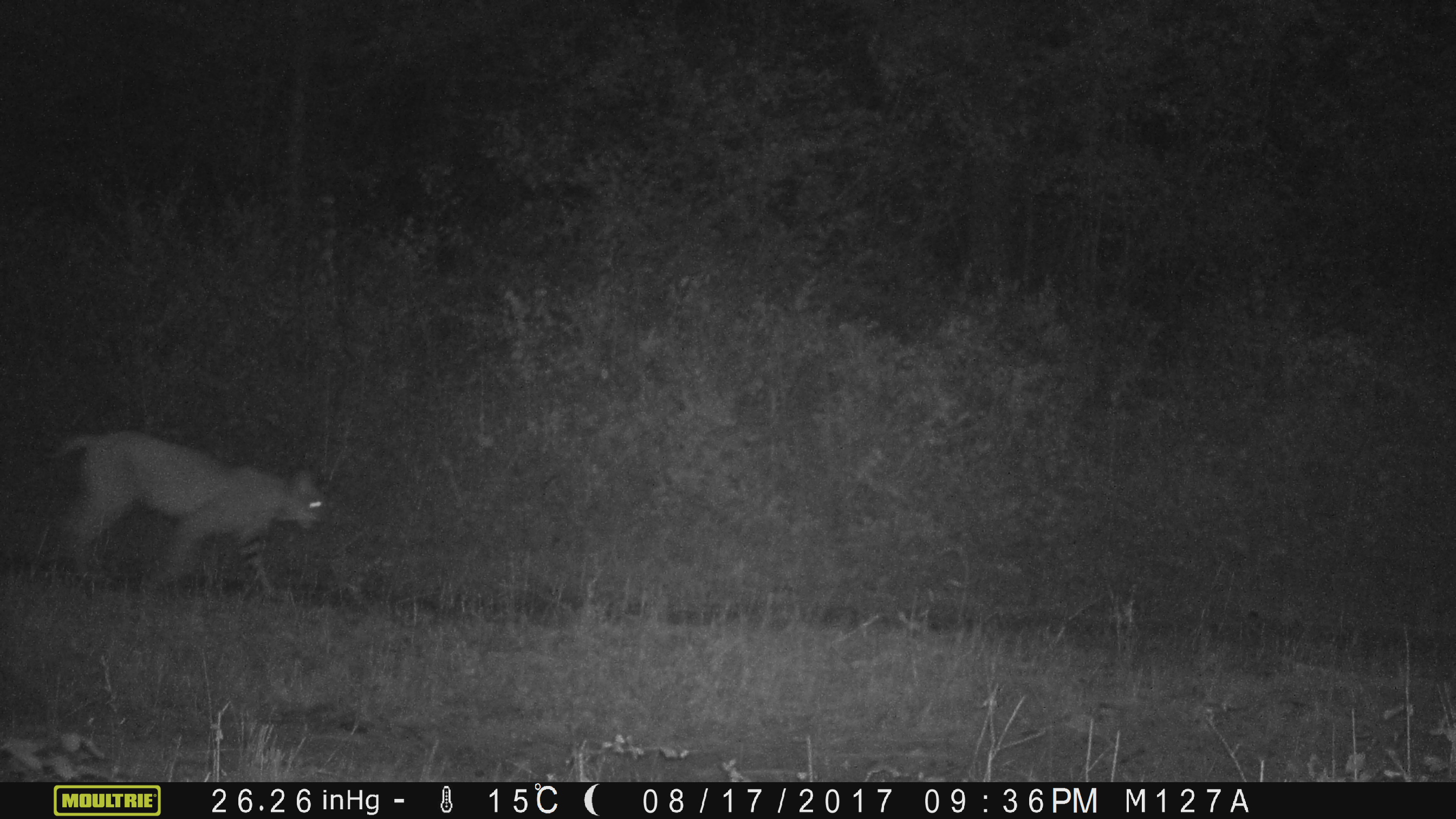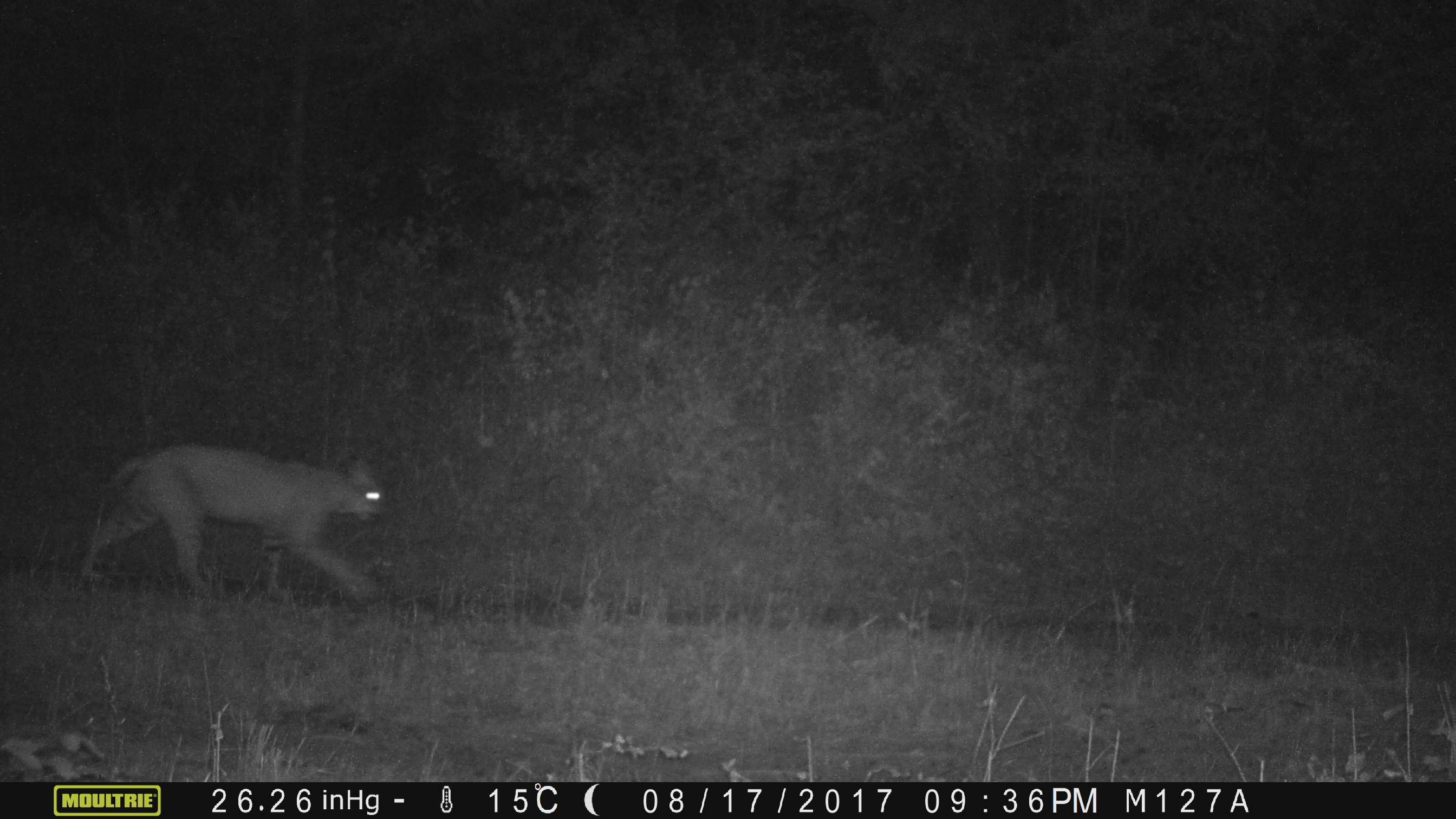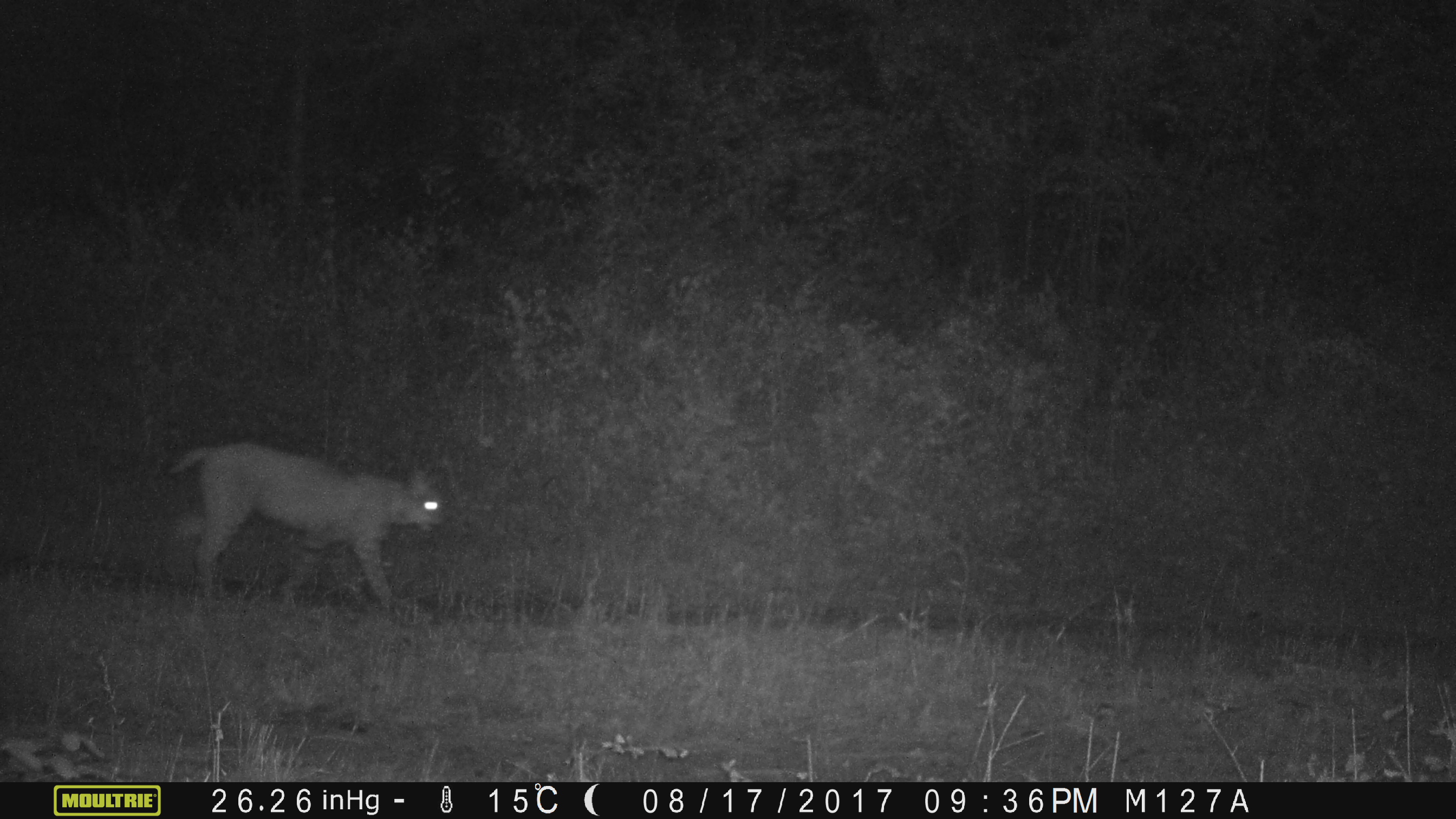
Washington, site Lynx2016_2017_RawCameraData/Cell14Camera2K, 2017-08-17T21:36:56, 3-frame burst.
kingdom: Animalia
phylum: Chordata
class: Mammalia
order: Carnivora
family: Felidae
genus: Lynx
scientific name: Lynx rufus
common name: bobcat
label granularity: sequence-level